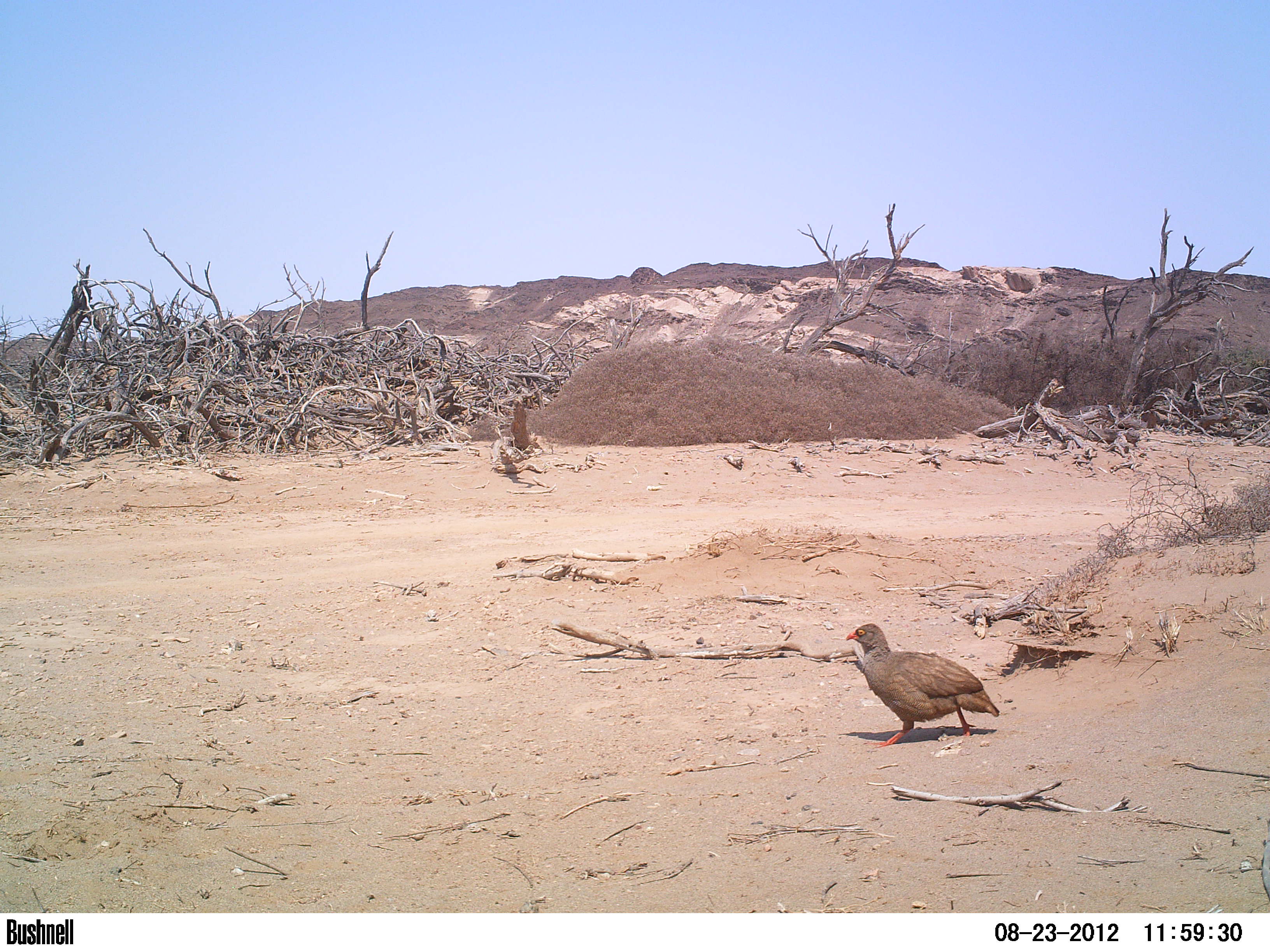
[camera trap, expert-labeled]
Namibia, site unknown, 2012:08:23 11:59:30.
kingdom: Animalia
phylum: Chordata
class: Aves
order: Galliformes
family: Phasianidae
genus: Francolinus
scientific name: Francolinus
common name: francolins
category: cn-francolins